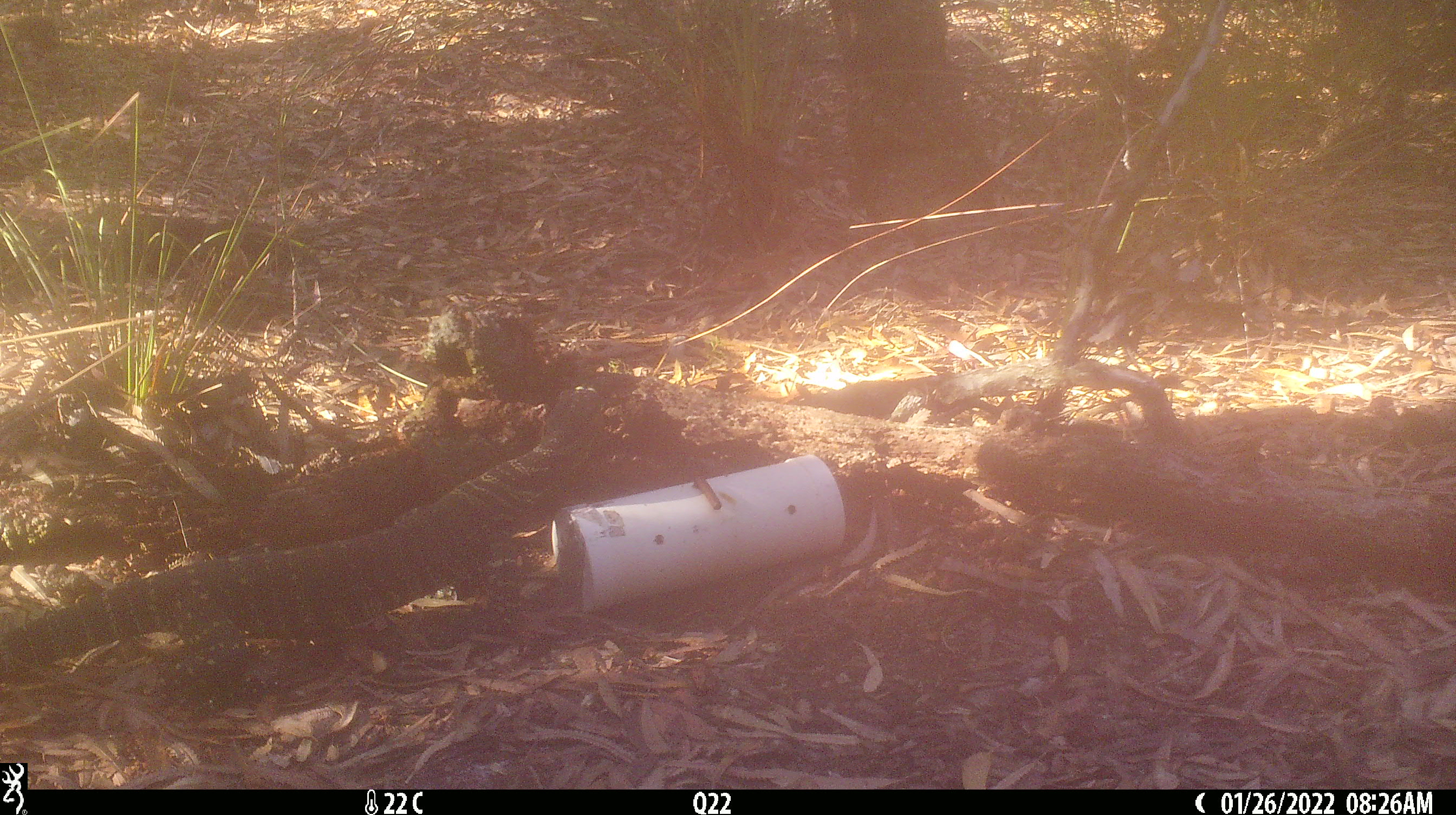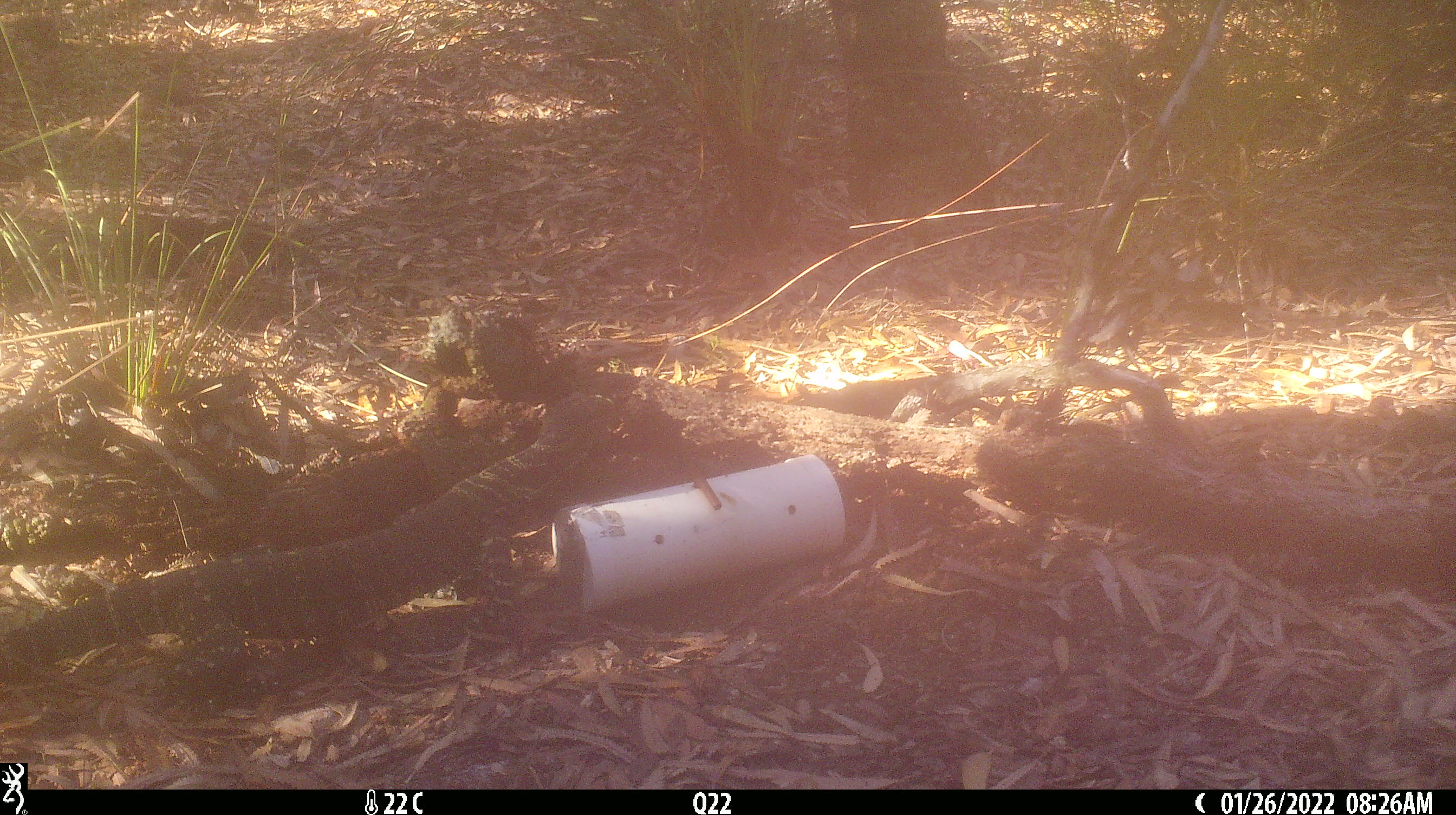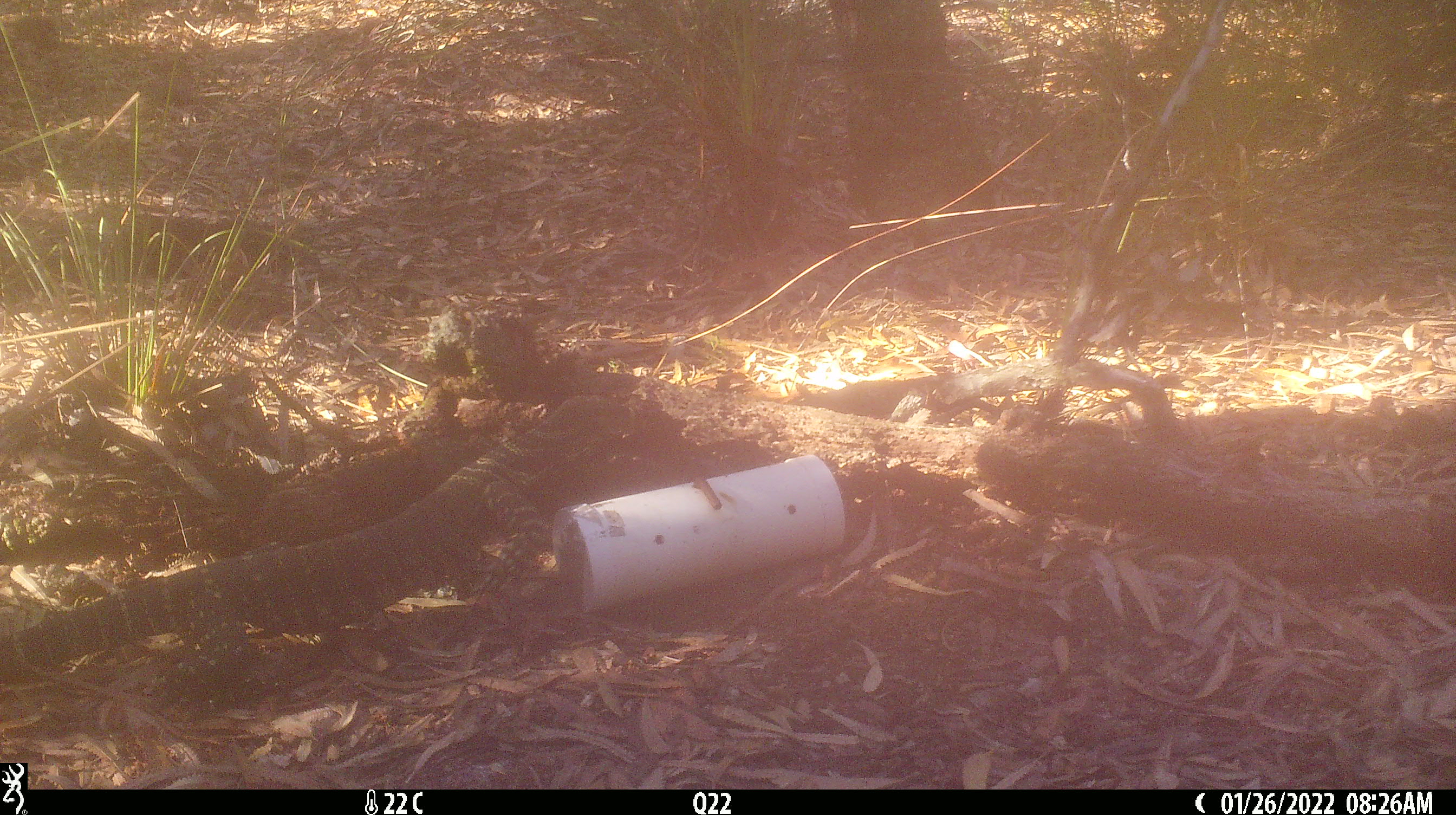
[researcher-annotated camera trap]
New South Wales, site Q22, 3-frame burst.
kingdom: Animalia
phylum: Chordata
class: Reptilia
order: Squamata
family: Varanidae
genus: Varanus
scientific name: Varanus varius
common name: lace monitor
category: goanna